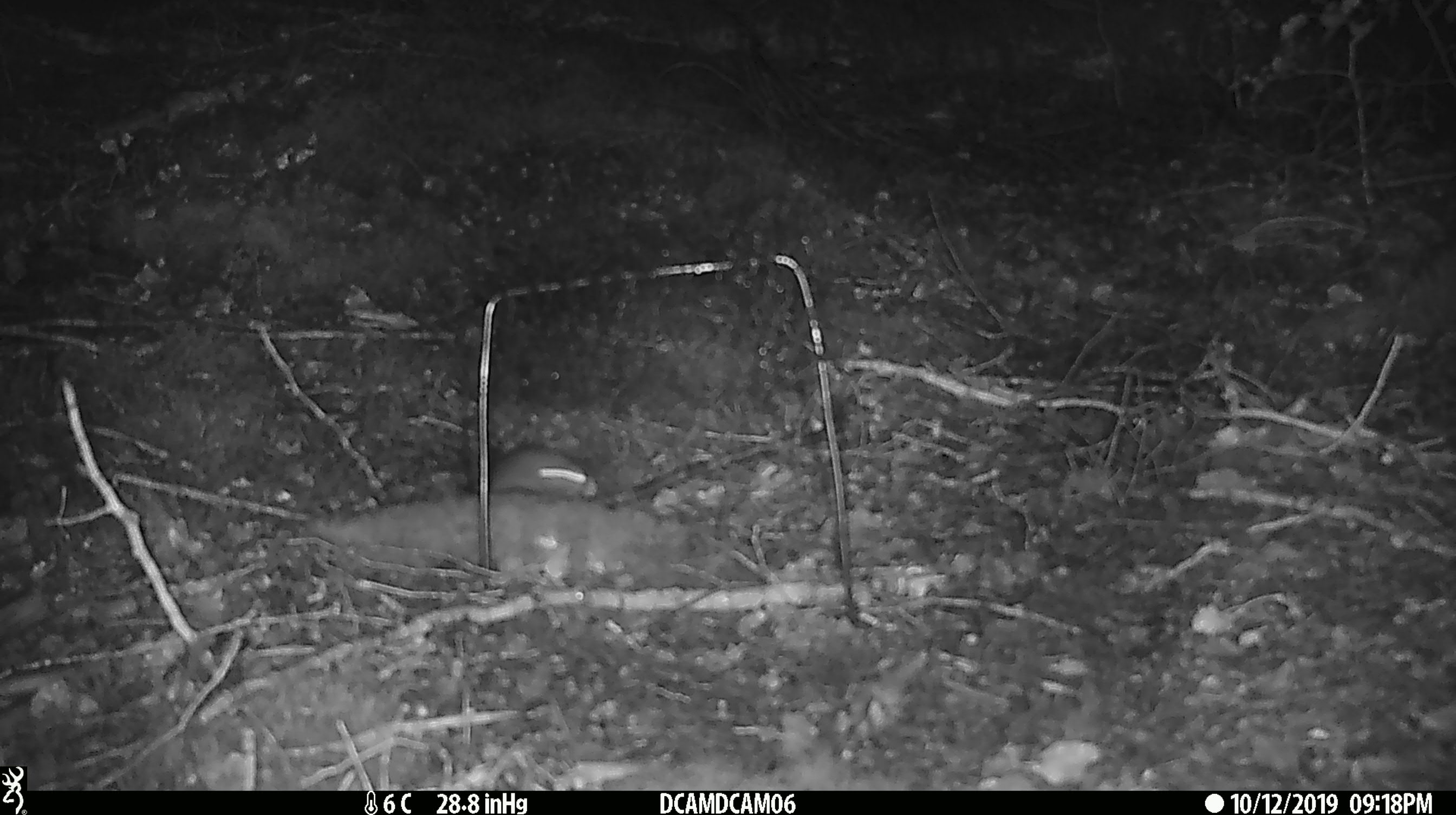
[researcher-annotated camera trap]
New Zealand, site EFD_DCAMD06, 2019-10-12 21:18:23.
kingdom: Animalia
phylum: Chordata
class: Mammalia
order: Rodentia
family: Muridae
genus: Mus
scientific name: Mus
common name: mouse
Mouse (Mus).